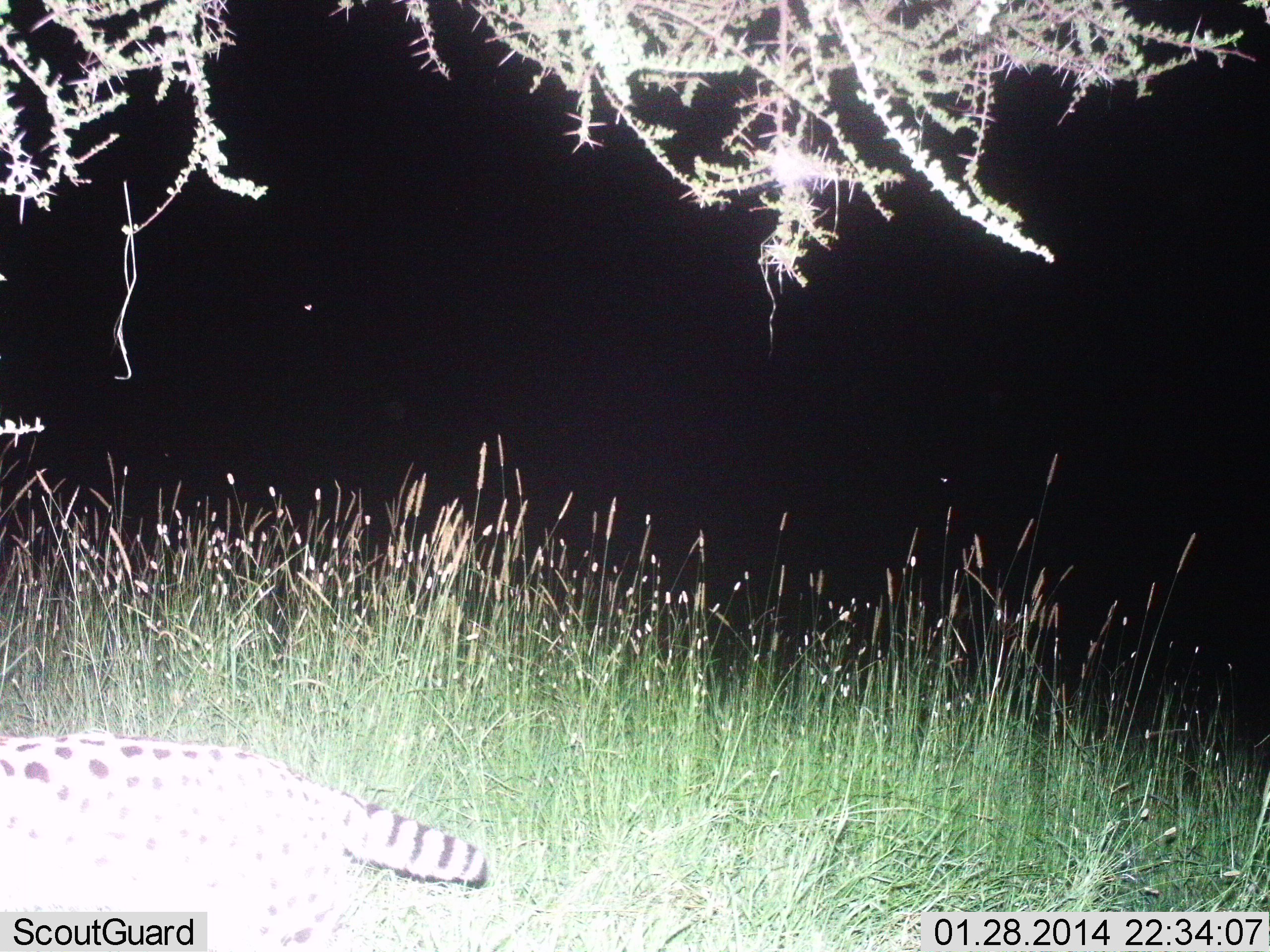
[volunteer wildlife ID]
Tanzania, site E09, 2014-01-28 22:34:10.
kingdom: Animalia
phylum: Chordata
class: Mammalia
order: Carnivora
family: Felidae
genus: Leptailurus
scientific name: Leptailurus serval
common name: serval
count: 1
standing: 15%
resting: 3%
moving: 82%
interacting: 0%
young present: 0%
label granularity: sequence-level